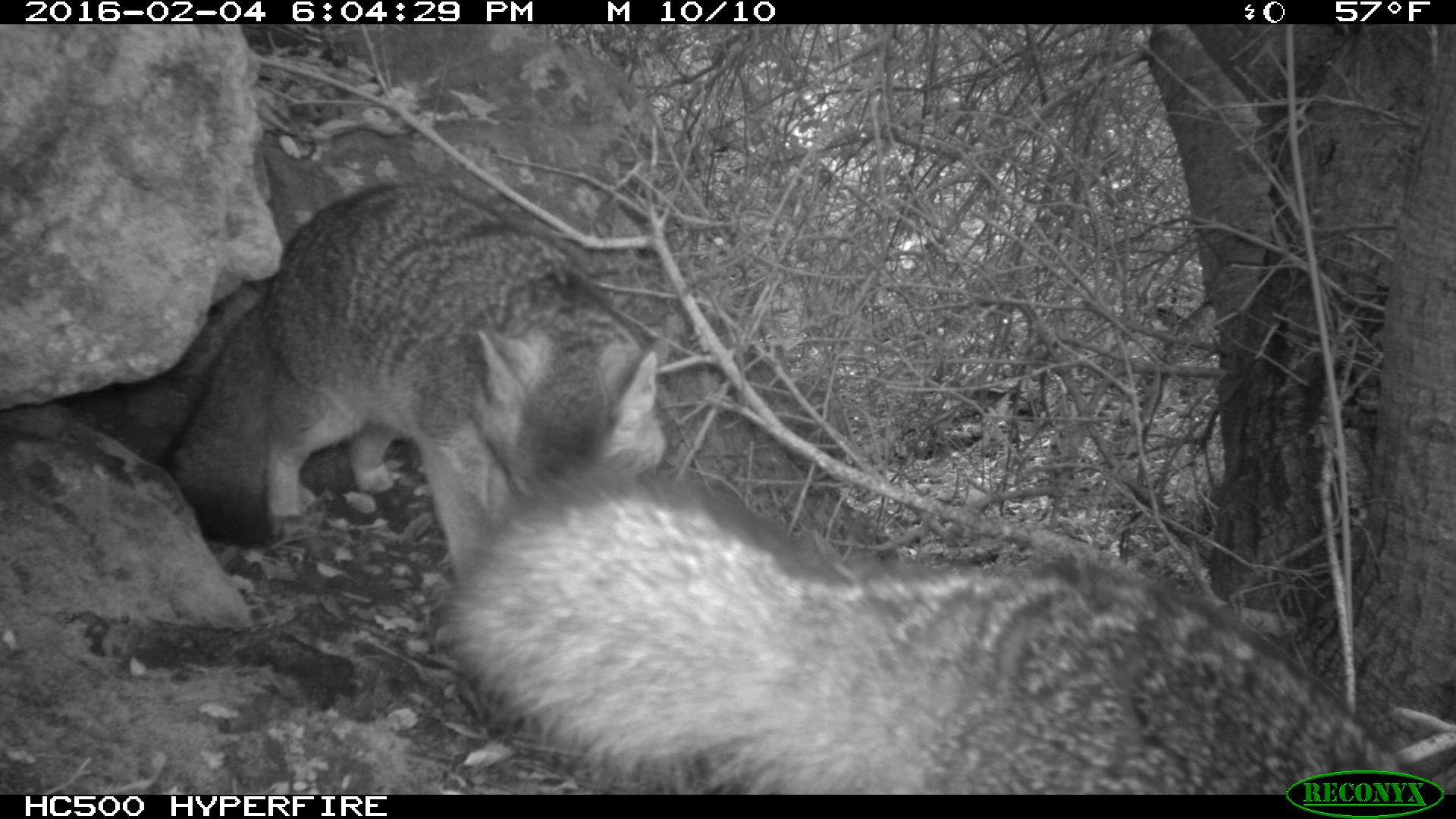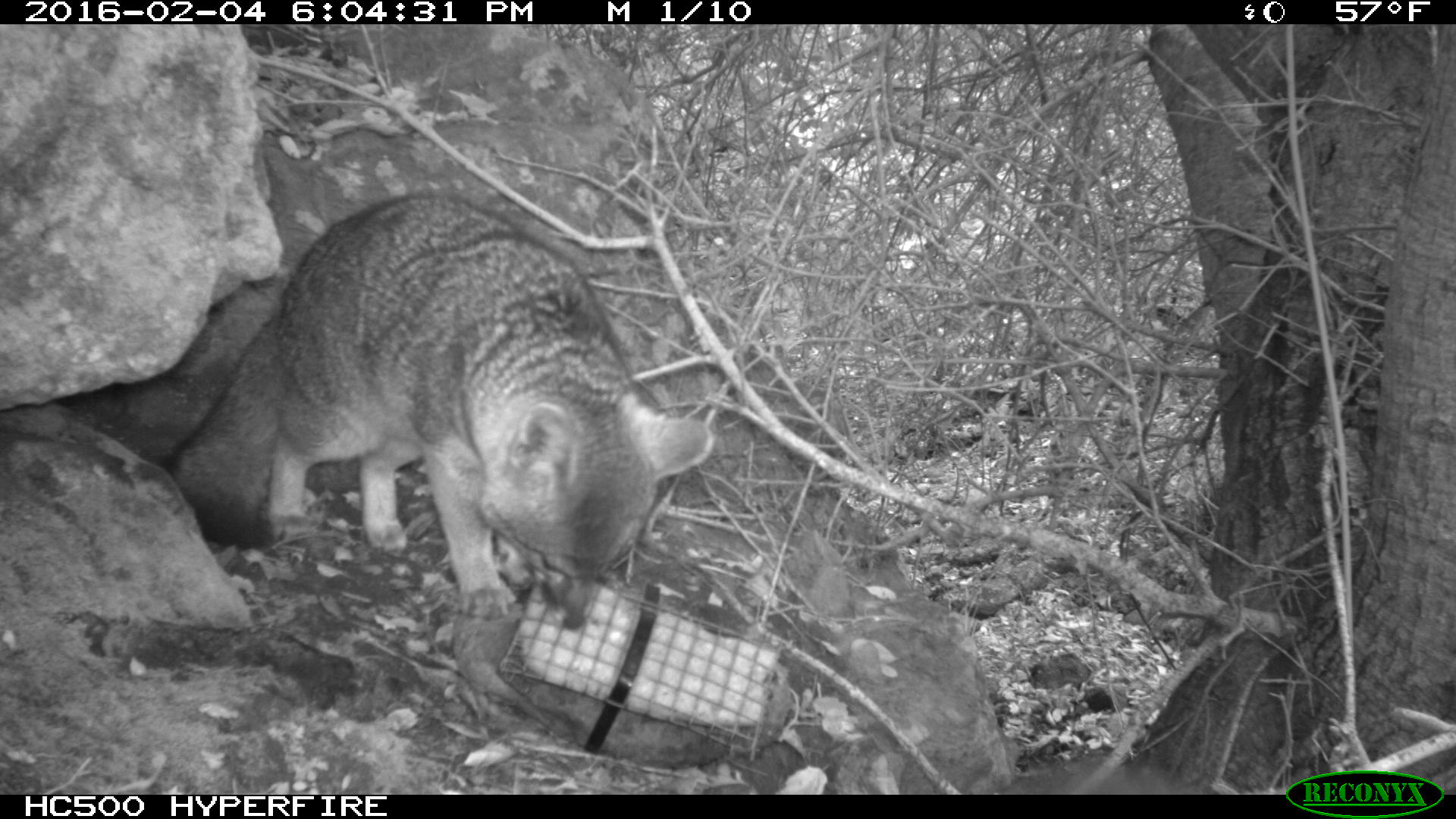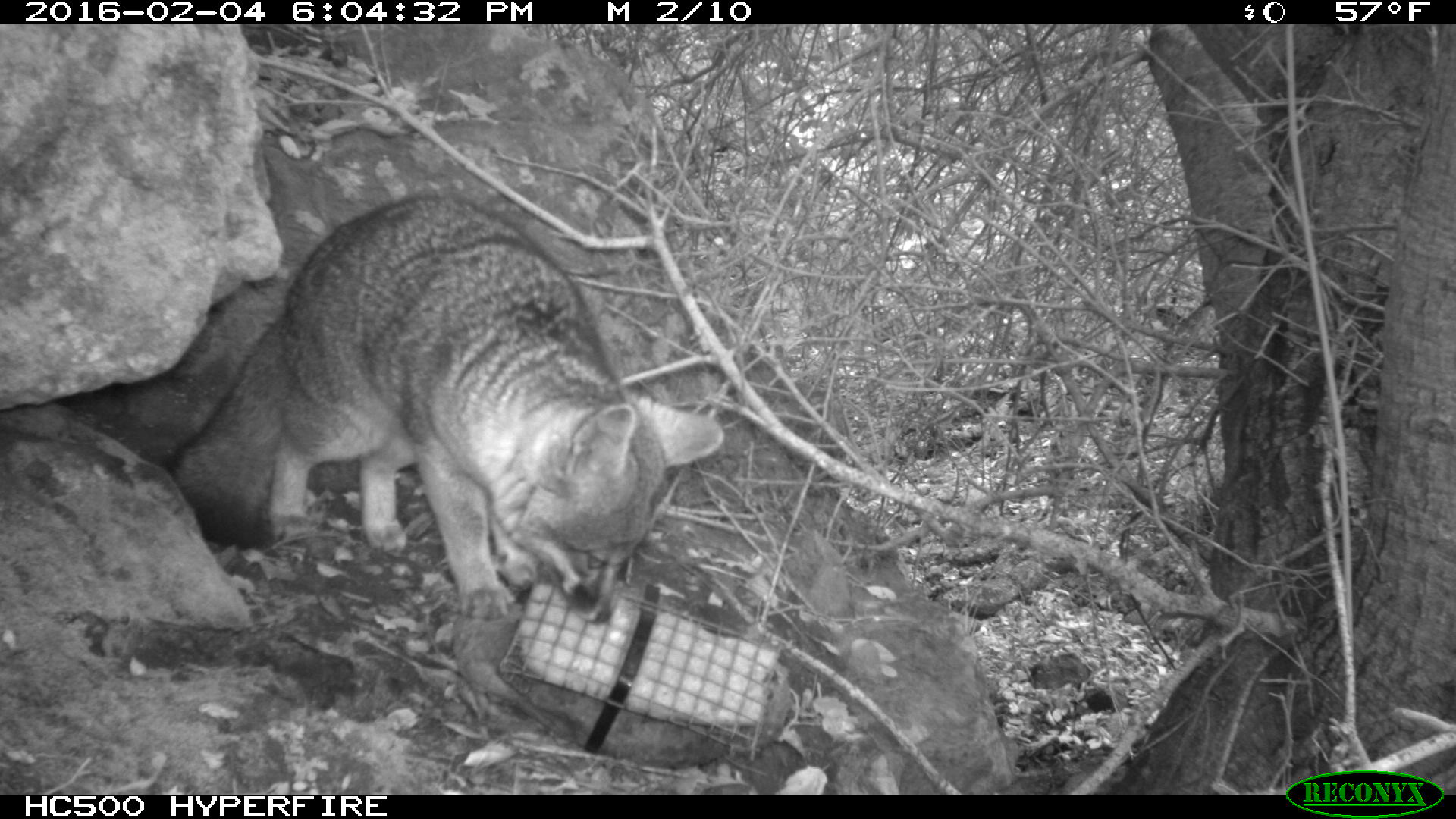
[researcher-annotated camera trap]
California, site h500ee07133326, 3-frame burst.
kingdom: Animalia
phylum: Chordata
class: Mammalia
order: Carnivora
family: Canidae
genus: Urocyon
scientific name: Urocyon littoralis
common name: island fox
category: fox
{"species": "fox (island fox) (Urocyon littoralis)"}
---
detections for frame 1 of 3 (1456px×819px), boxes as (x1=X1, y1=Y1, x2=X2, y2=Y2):
fox: (x1=448, y1=453, x2=1413, y2=795); (x1=162, y1=180, x2=669, y2=592)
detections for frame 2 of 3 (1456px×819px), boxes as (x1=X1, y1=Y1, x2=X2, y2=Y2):
fox: (x1=167, y1=190, x2=717, y2=629)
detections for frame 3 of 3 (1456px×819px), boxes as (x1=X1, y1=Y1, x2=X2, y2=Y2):
fox: (x1=168, y1=191, x2=723, y2=628)